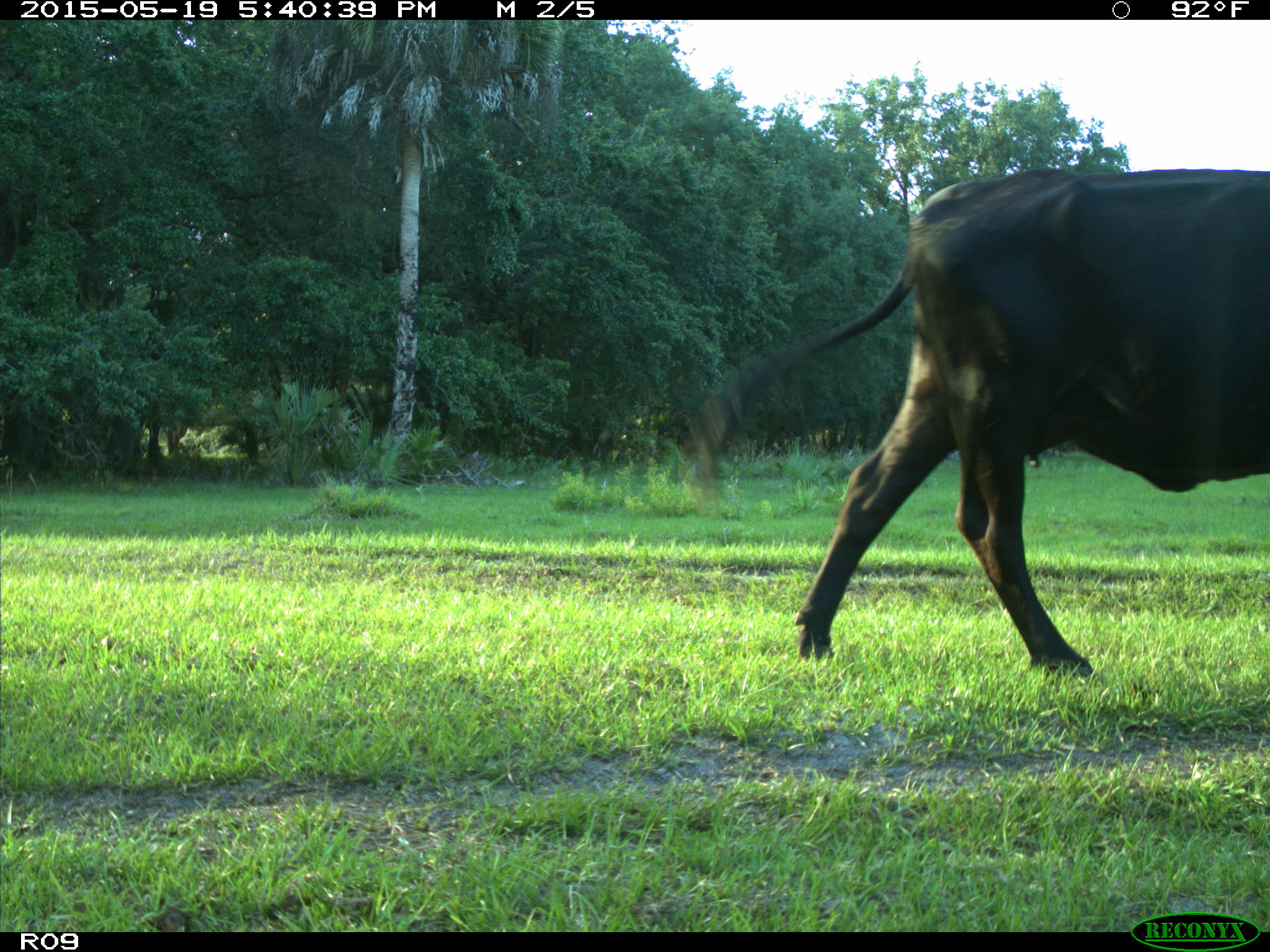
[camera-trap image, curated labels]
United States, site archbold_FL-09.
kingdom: Animalia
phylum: Chordata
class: Mammalia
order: Artiodactyla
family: Bovidae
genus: Bos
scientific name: Bos taurus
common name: domestic cow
Bos taurus (domestic cow).